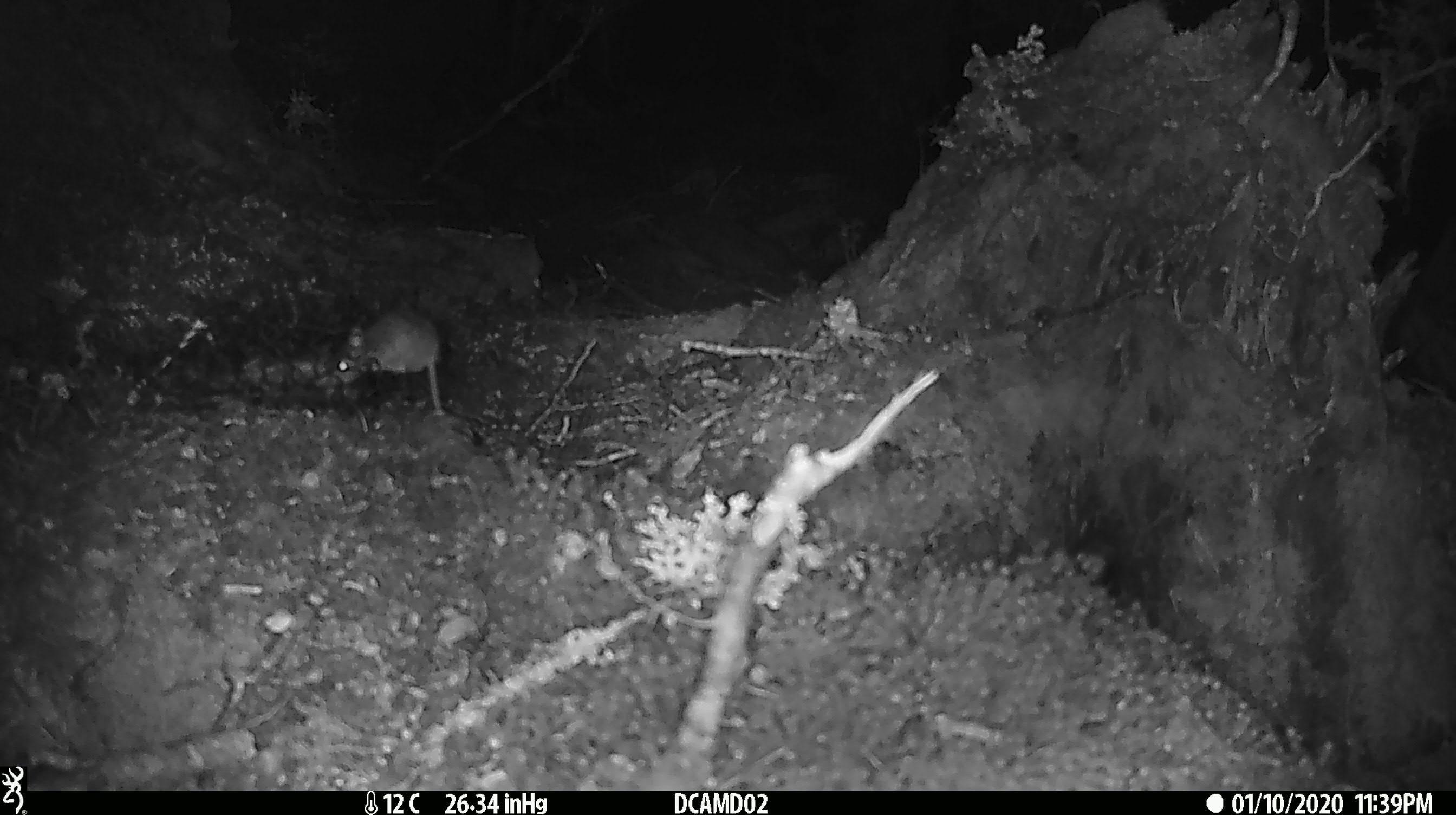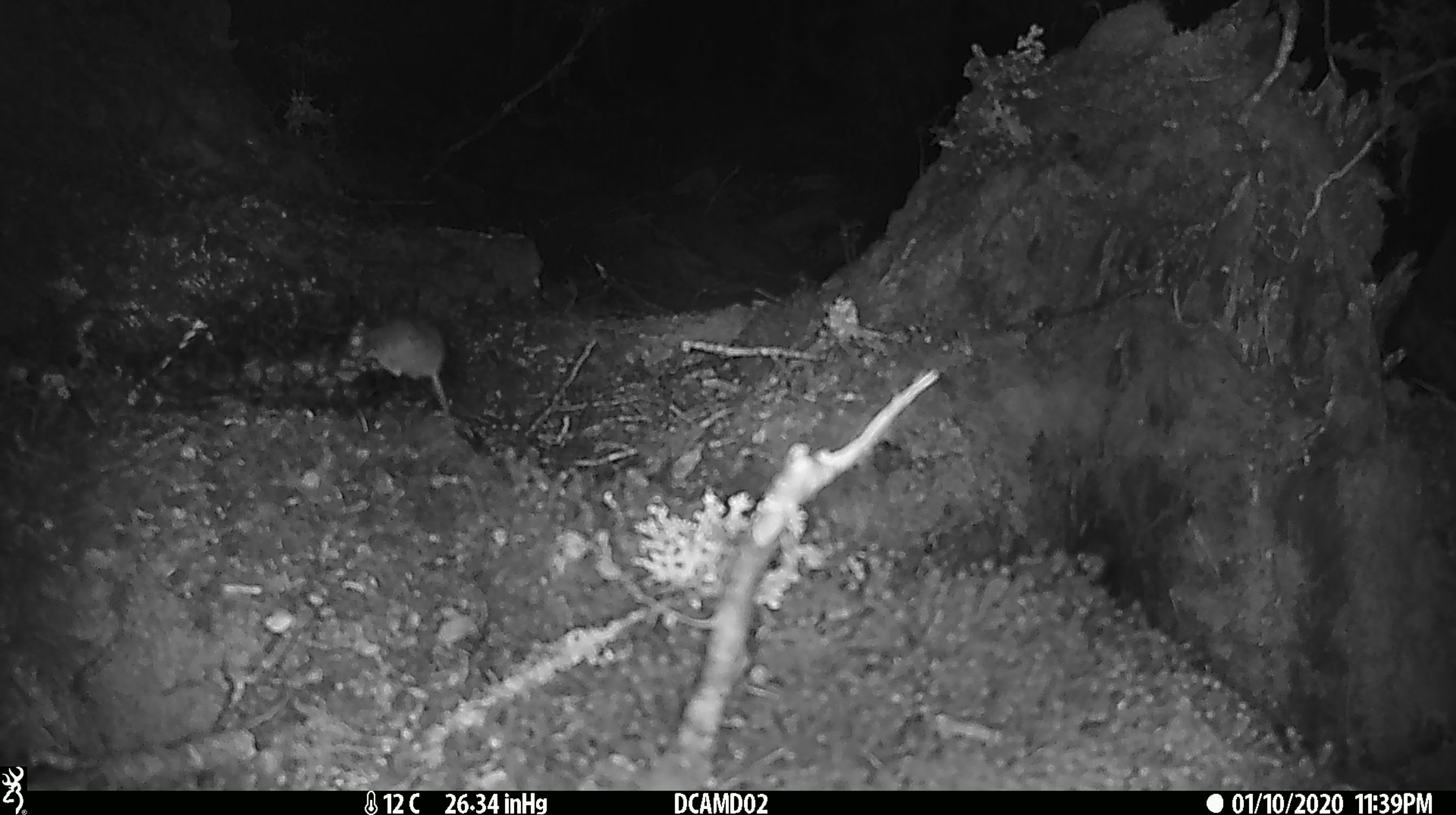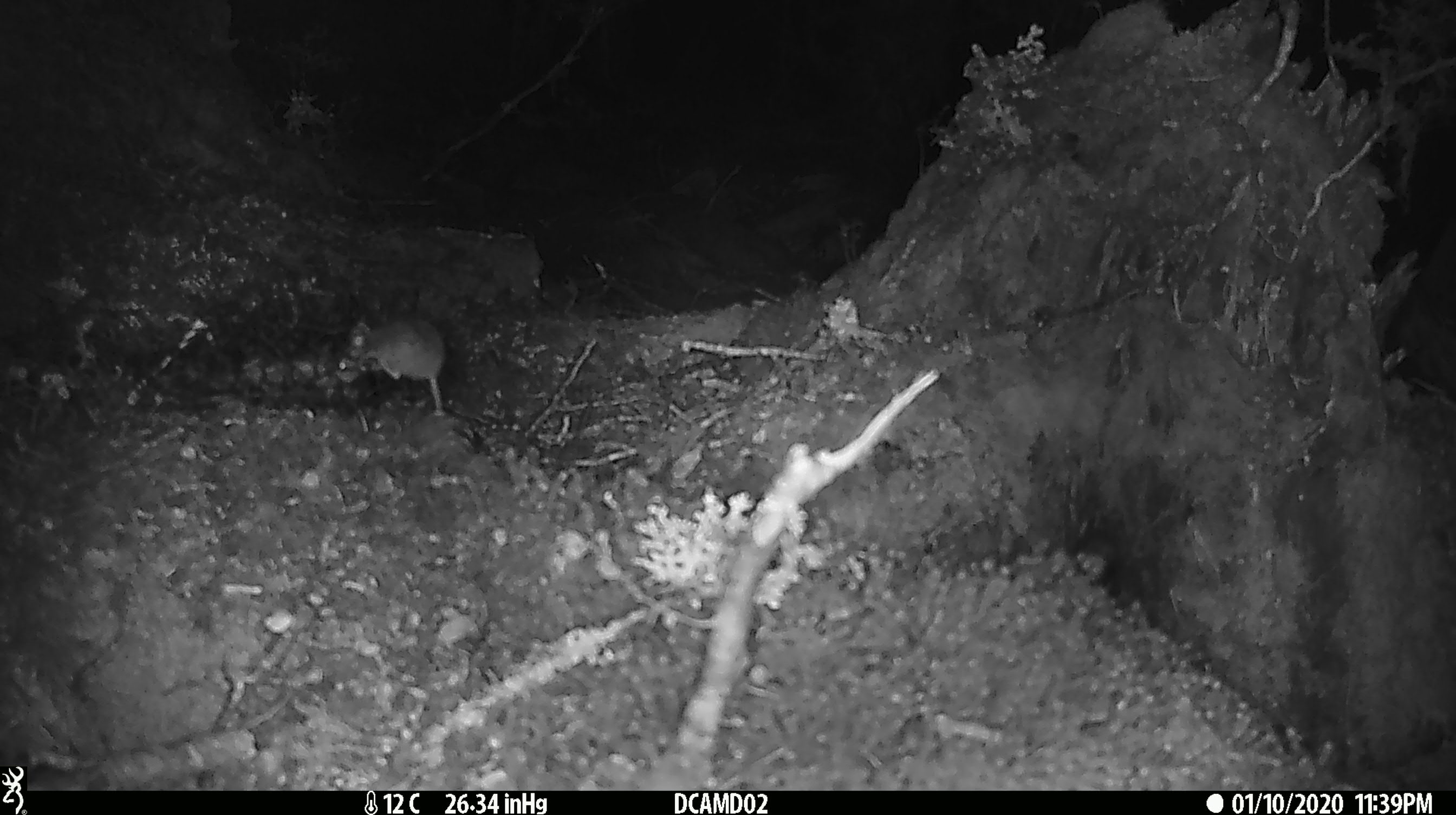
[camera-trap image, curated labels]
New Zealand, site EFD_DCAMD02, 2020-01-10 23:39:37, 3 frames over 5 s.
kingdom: Animalia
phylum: Chordata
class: Mammalia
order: Rodentia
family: Muridae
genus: Mus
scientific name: Mus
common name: mouse